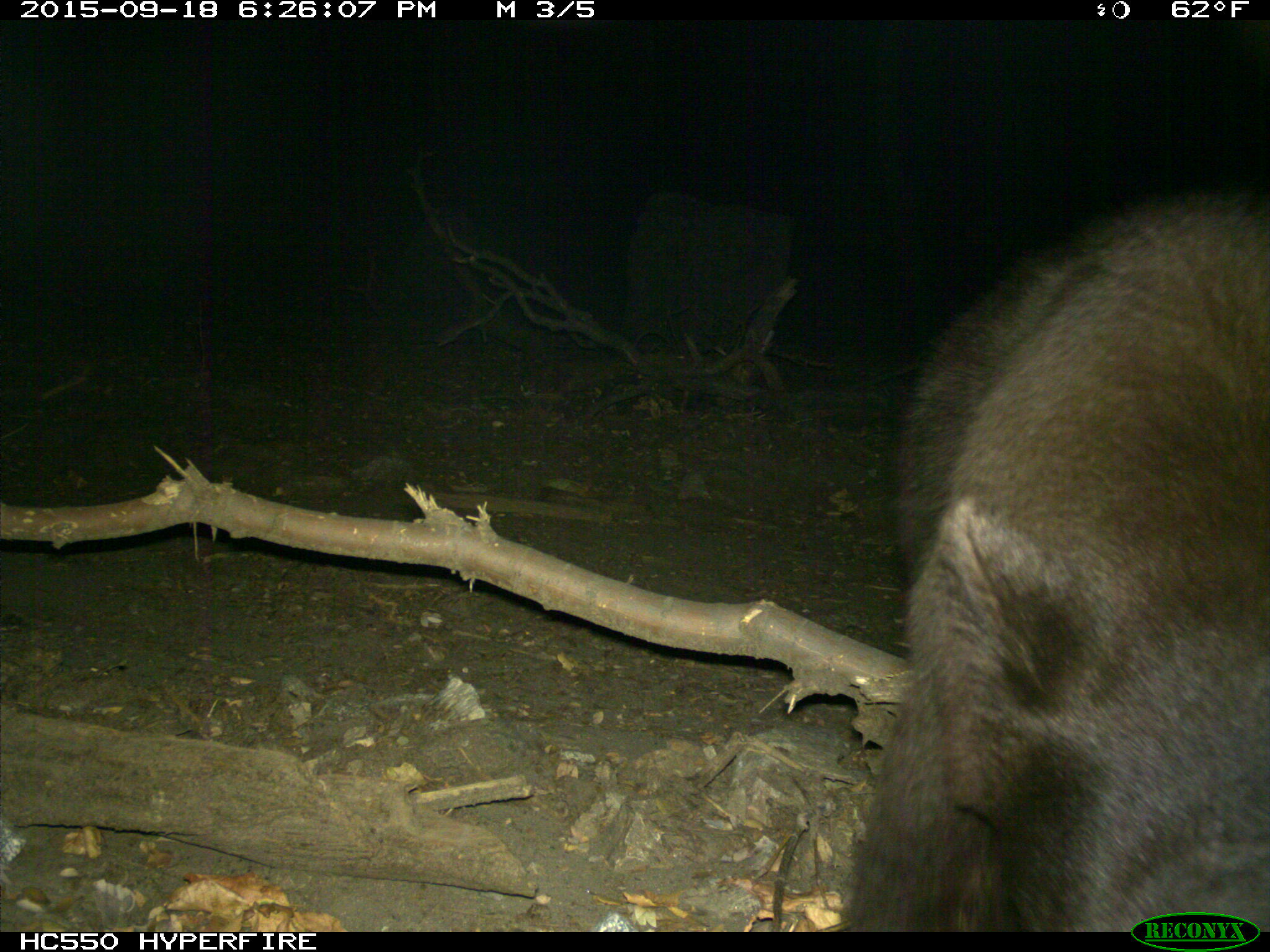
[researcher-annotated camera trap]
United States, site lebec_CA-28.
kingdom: Animalia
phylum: Chordata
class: Mammalia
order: Carnivora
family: Ursidae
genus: Ursus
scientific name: Ursus americanus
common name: american black bear